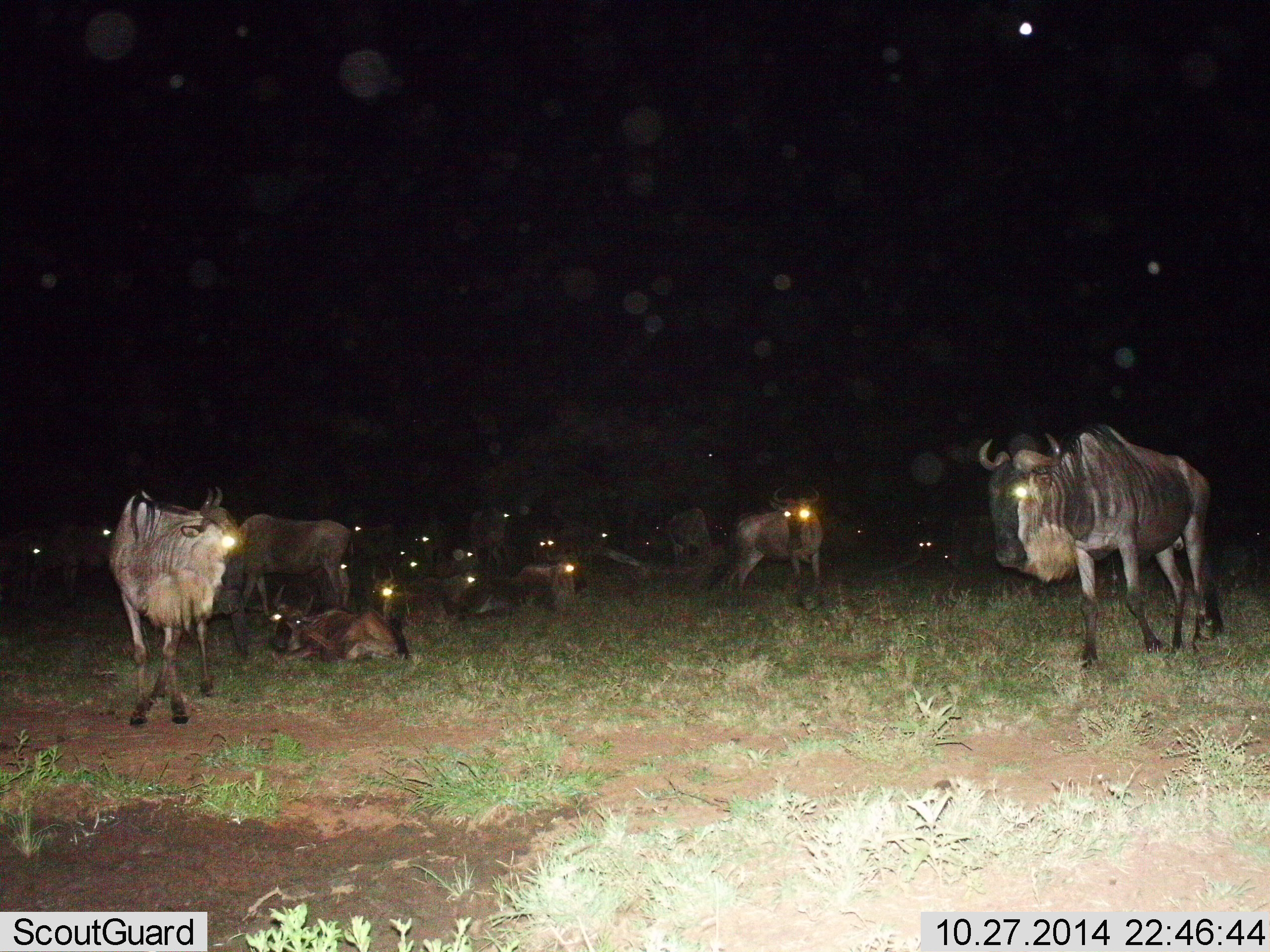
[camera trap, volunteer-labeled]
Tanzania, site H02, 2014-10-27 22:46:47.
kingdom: Animalia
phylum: Chordata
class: Mammalia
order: Artiodactyla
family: Bovidae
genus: Connochaetes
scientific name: Connochaetes taurinus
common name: blue wildebeest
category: wildebeest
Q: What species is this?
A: Wildebeest (blue wildebeest) (Connochaetes taurinus).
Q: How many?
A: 11-50.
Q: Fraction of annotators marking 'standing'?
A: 80%.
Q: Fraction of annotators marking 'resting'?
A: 90%.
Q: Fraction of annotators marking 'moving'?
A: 40%.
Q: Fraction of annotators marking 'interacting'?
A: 0%.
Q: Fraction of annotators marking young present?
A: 20%.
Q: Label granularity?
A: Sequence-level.